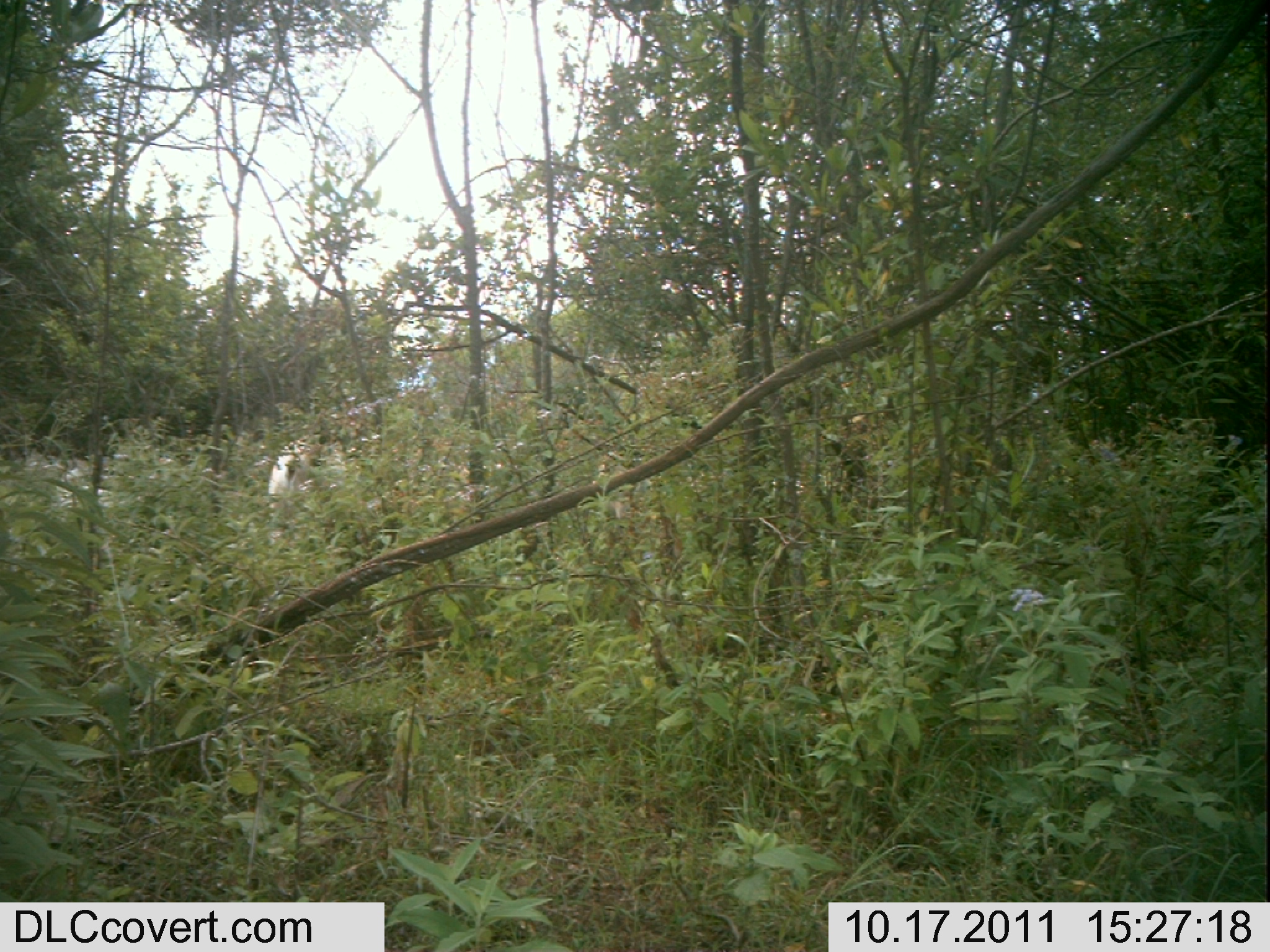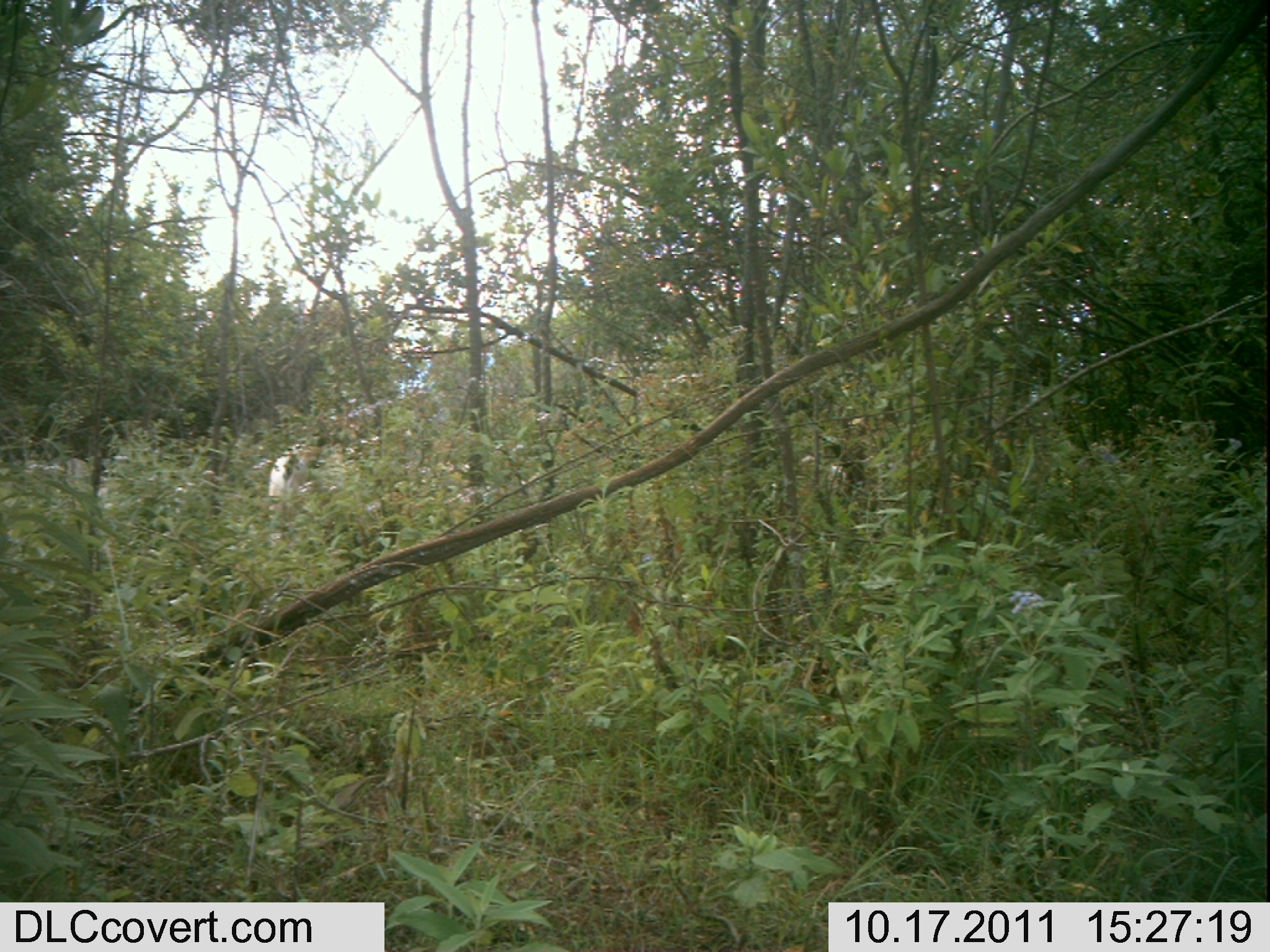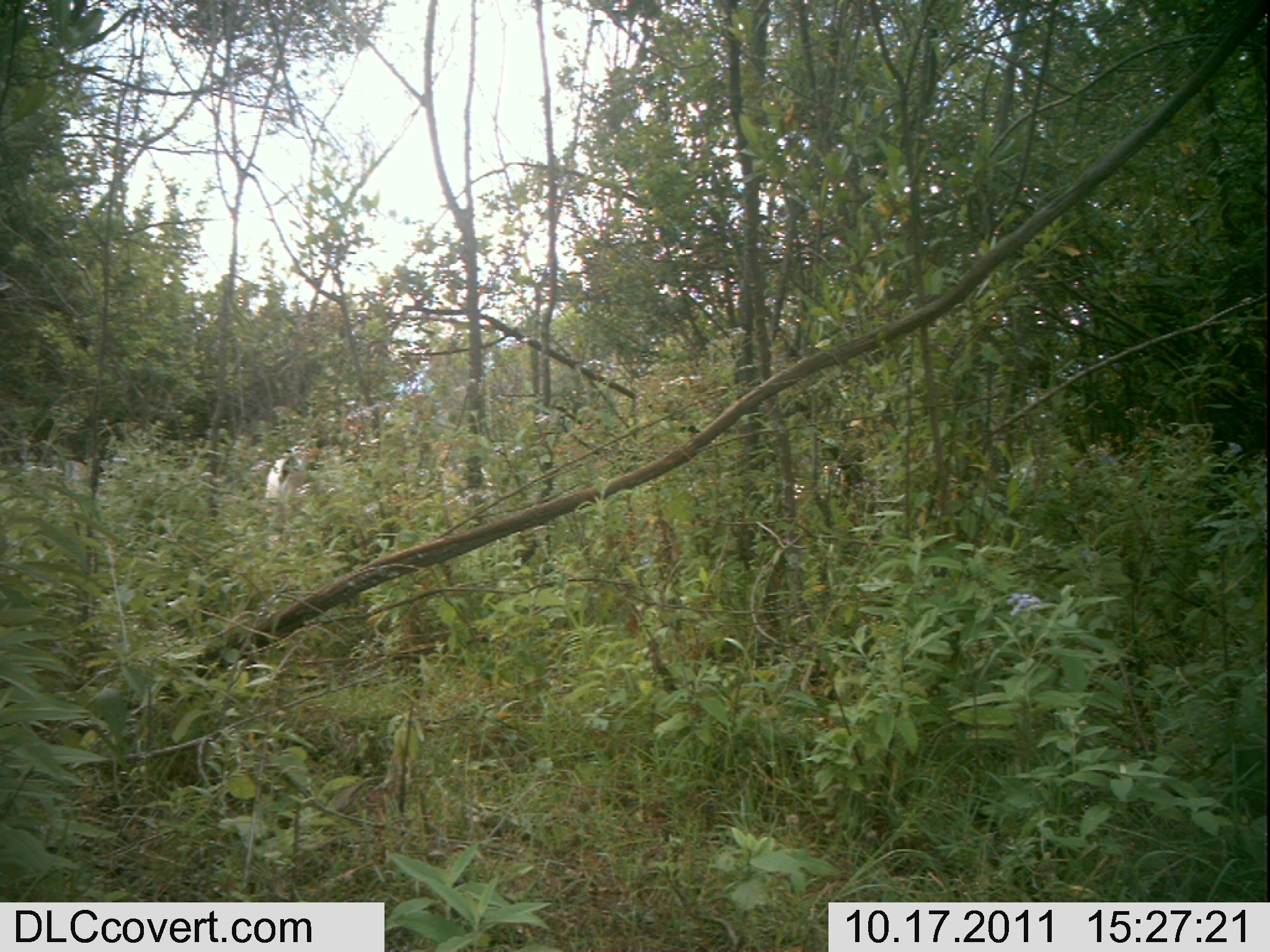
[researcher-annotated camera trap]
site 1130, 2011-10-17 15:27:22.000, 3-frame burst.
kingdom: Animalia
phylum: Chordata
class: Mammalia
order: Artiodactyla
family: Bovidae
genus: Capra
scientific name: Capra aegagrus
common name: wild goat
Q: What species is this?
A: Capra aegagrus (wild goat).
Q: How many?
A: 2.